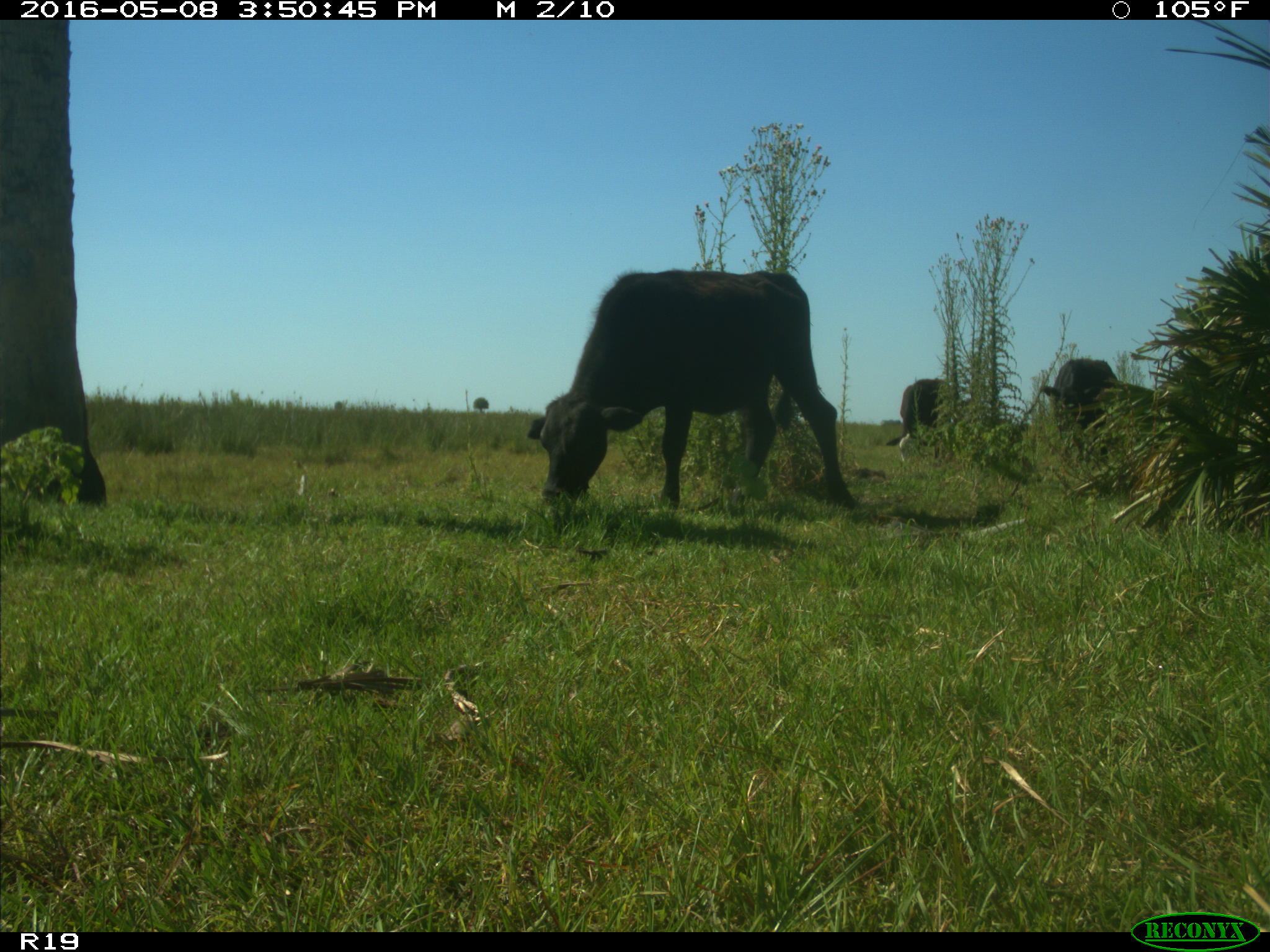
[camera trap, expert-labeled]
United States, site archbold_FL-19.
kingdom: Animalia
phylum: Chordata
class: Mammalia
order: Artiodactyla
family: Bovidae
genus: Bos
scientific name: Bos taurus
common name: domestic cow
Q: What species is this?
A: Bos taurus (domestic cow).